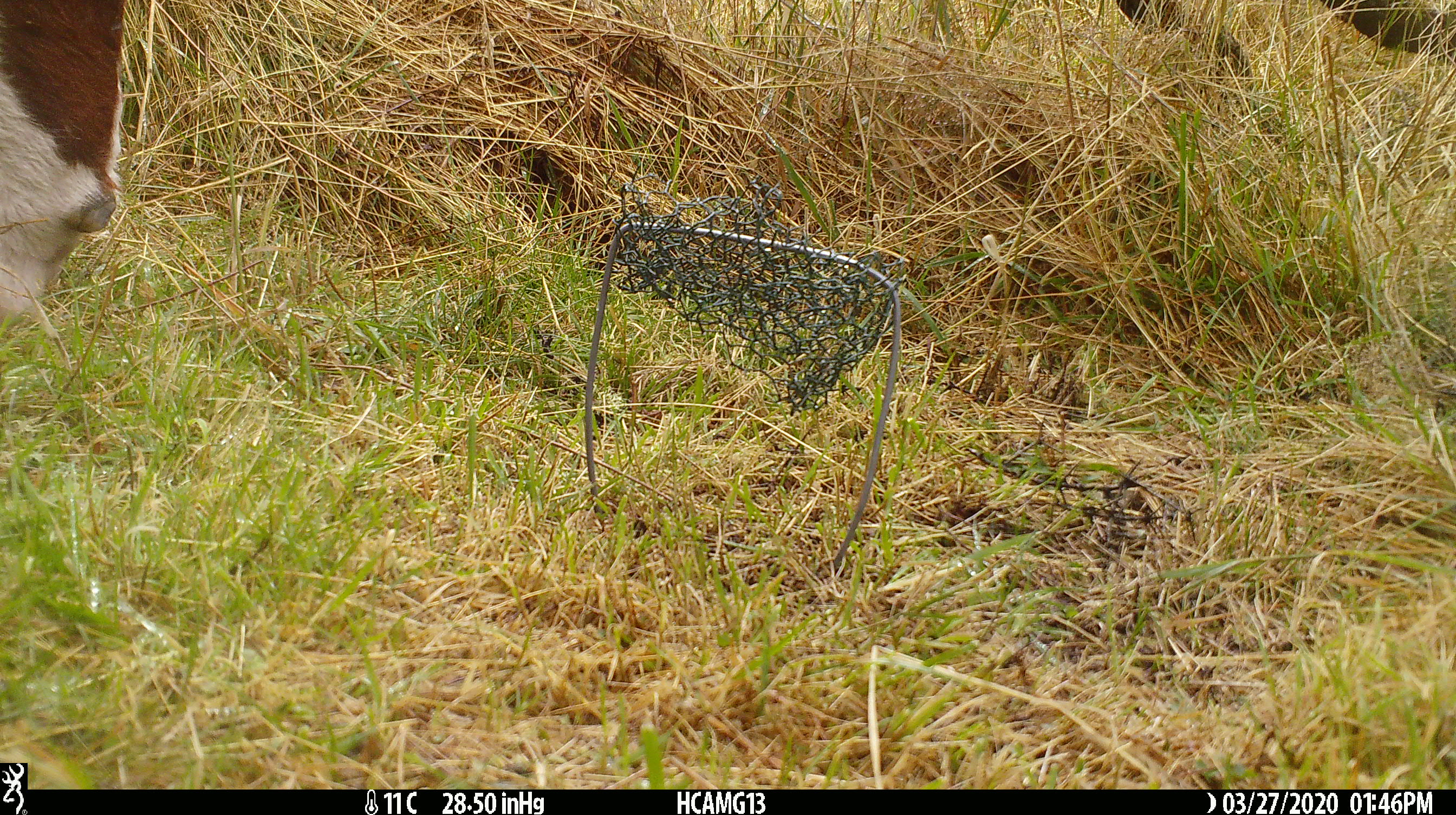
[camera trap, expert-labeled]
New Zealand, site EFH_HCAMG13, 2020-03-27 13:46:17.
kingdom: Animalia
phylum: Chordata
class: Mammalia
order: Artiodactyla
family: Bovidae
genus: Bos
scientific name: Bos taurus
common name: domestic cow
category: cow